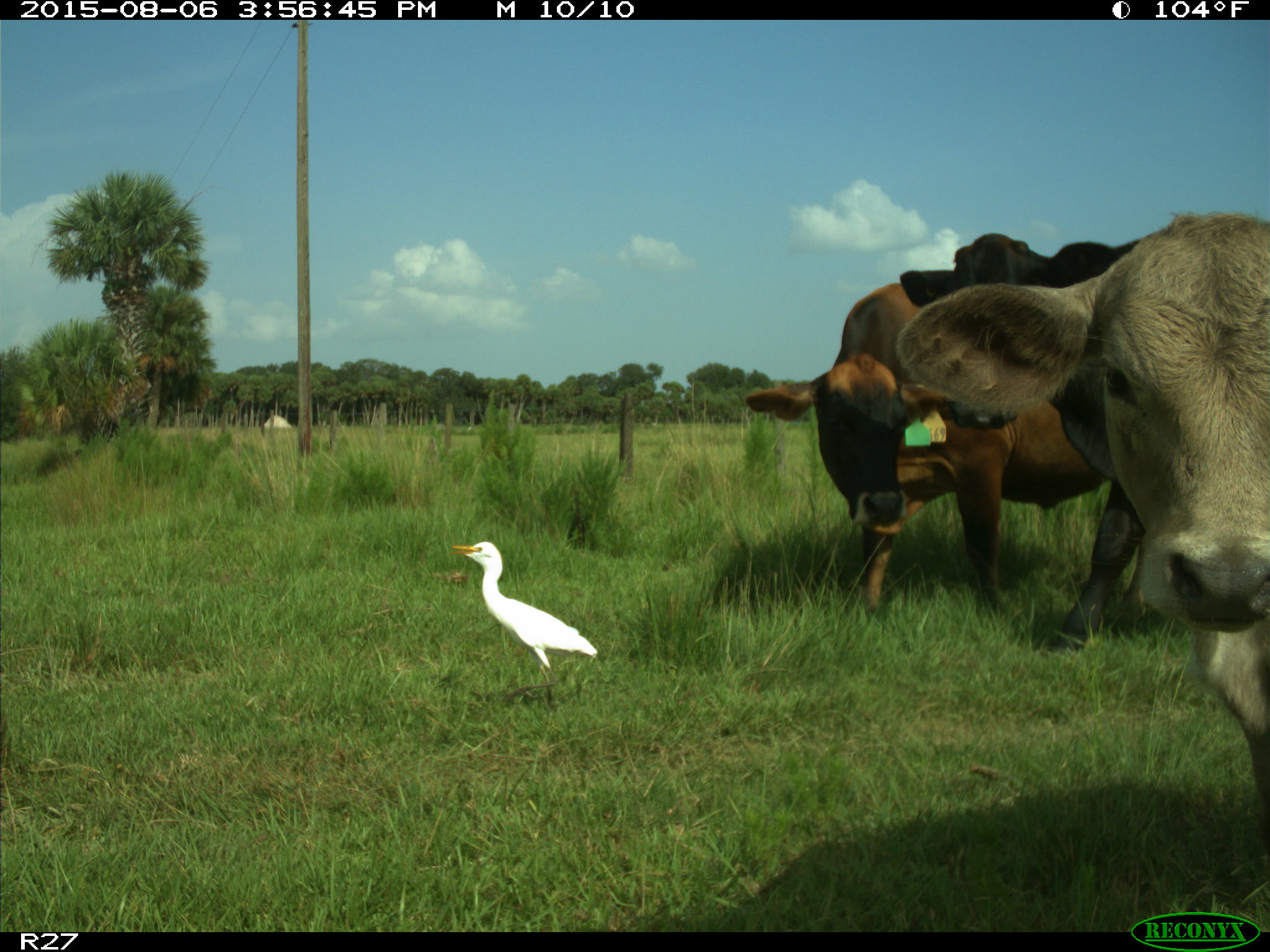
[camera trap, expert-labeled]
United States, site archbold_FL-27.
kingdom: Animalia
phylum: Chordata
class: Mammalia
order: Artiodactyla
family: Bovidae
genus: Bos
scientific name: Bos taurus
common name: domestic cow